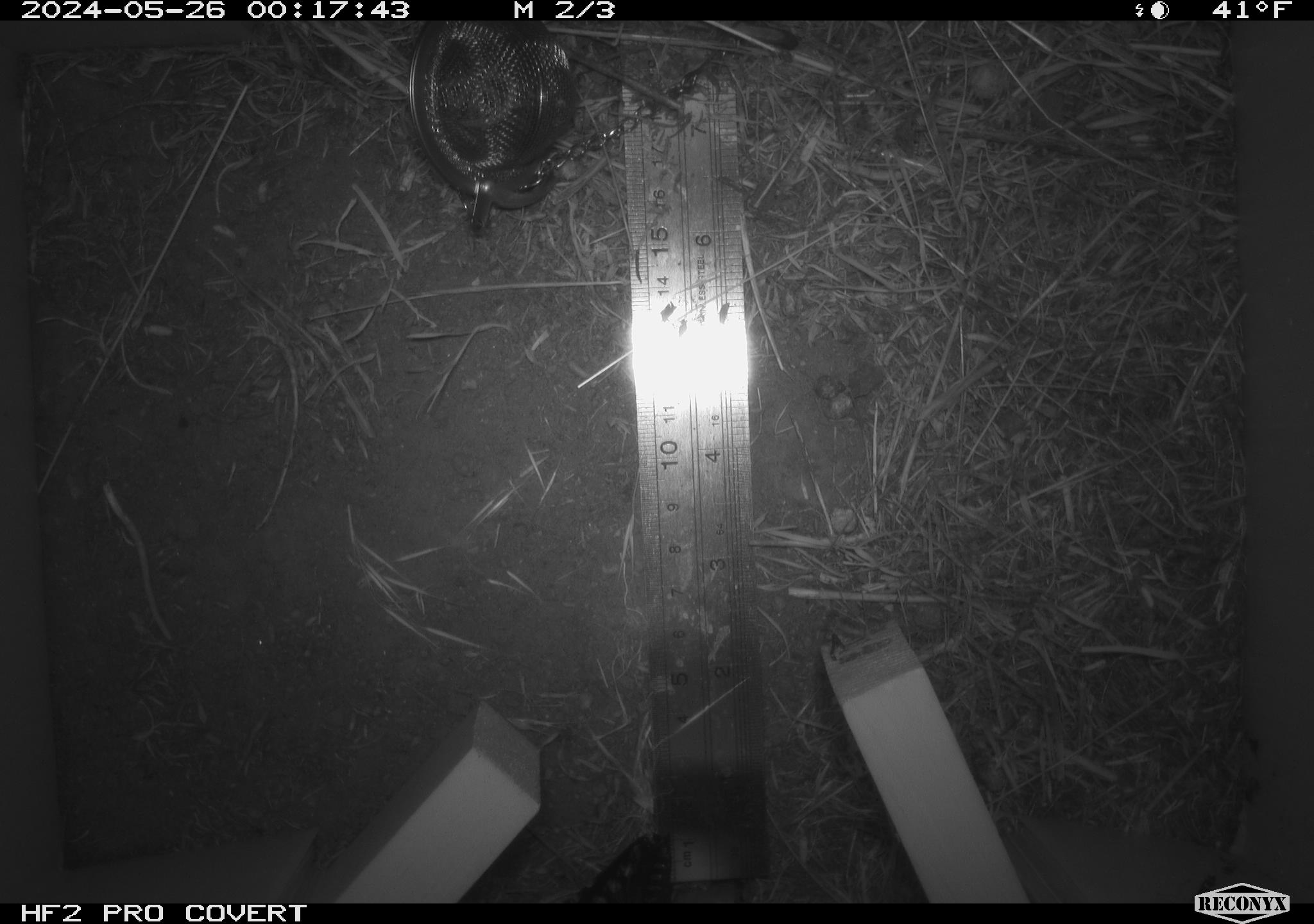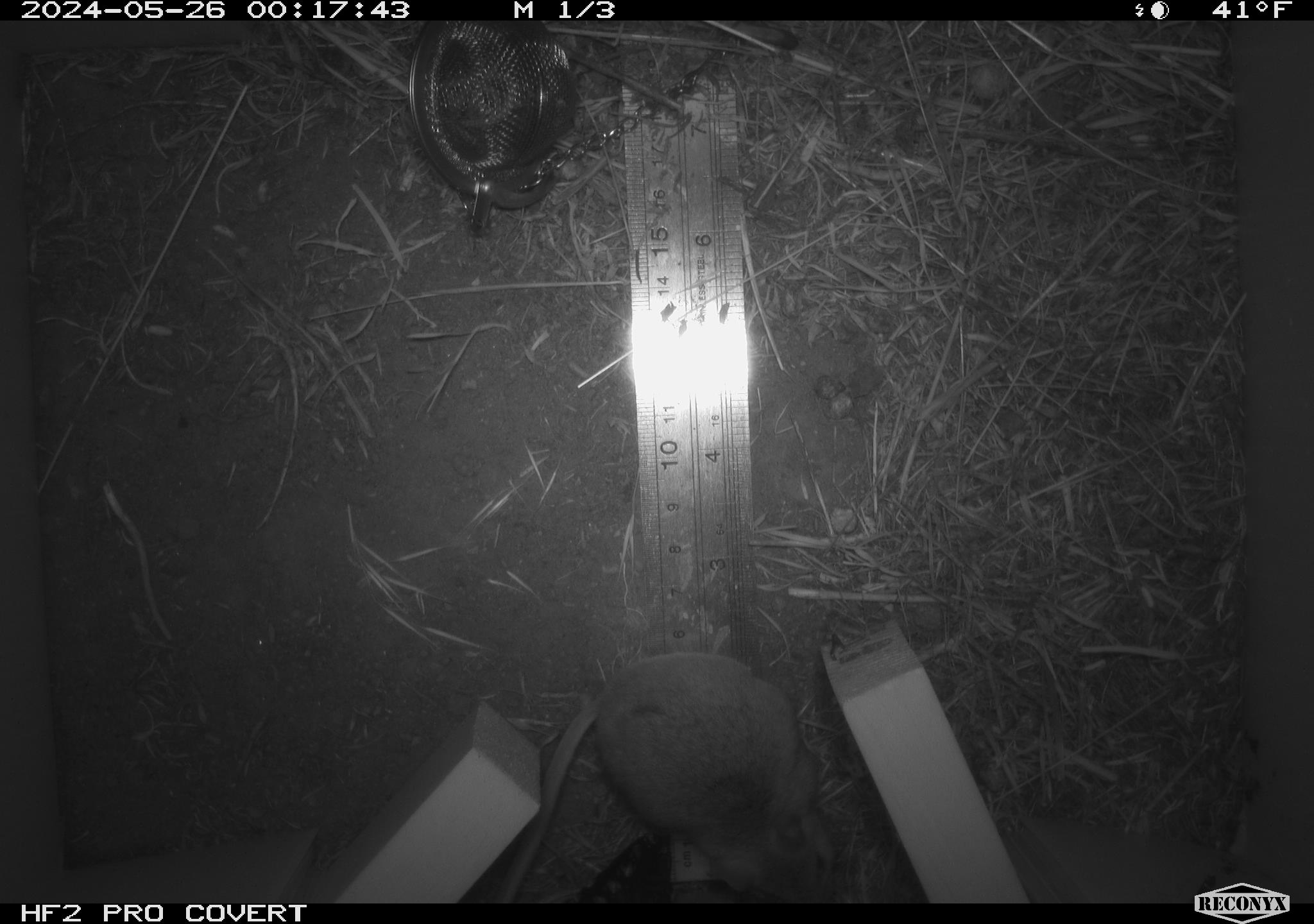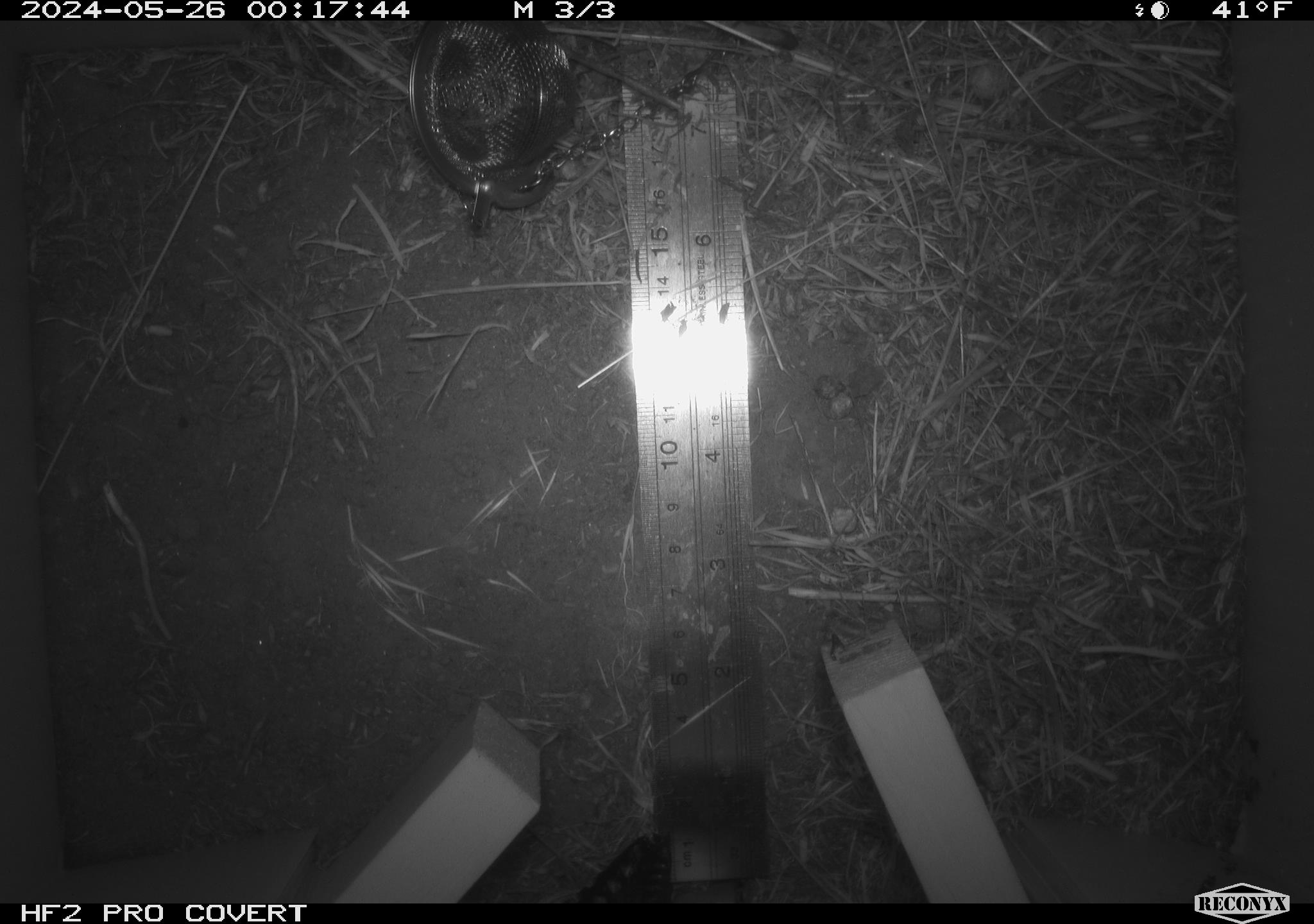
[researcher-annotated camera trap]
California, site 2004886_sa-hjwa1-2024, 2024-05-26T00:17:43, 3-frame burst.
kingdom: Animalia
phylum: Chordata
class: Mammalia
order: Rodentia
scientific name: Rodentia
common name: rodent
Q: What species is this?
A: Rodent (Rodentia).